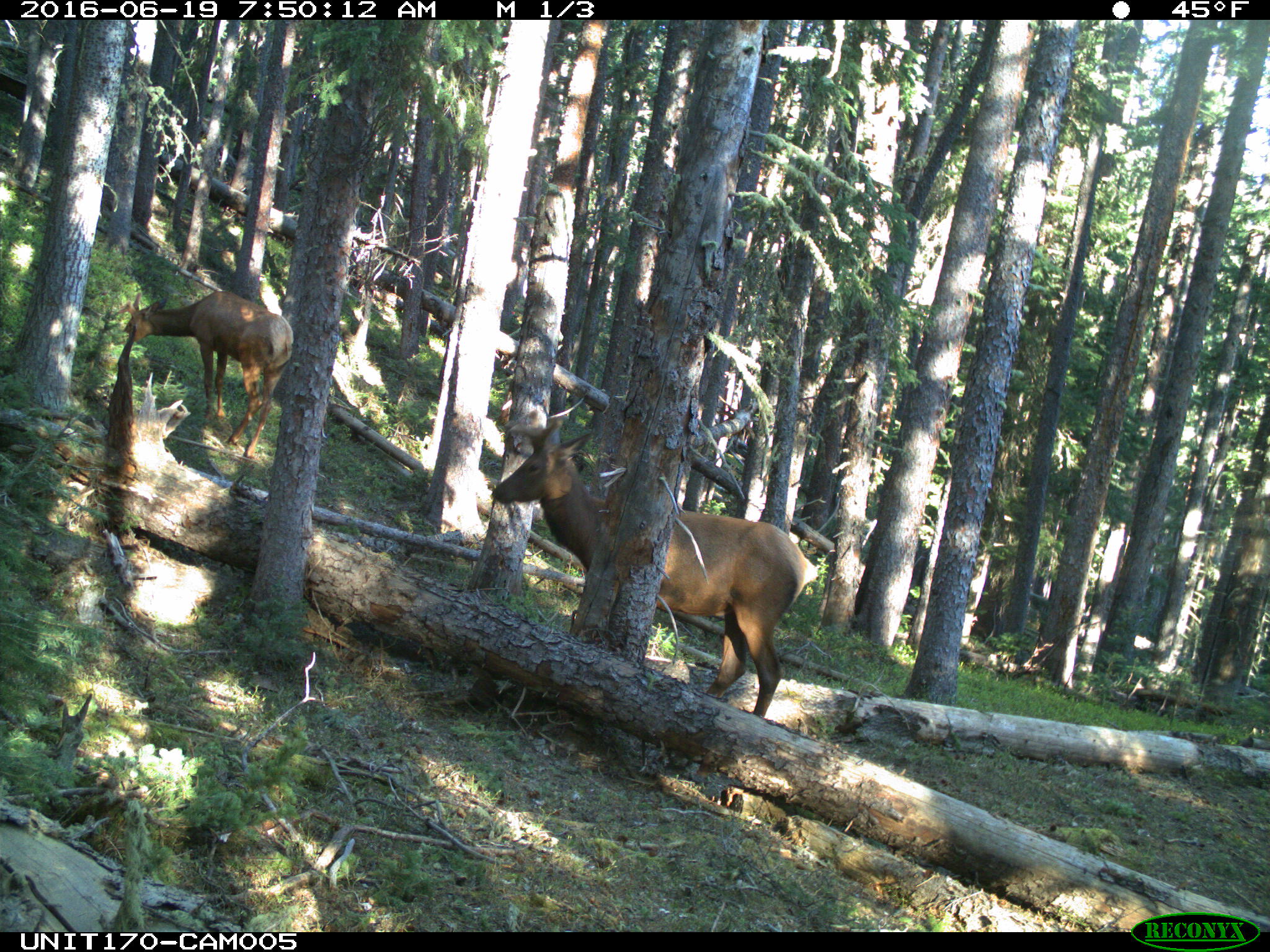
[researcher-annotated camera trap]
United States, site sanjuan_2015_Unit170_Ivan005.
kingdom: Animalia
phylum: Chordata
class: Mammalia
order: Artiodactyla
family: Cervidae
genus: Cervus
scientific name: Cervus elaphus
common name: red deer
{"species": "Cervus elaphus (red deer)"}